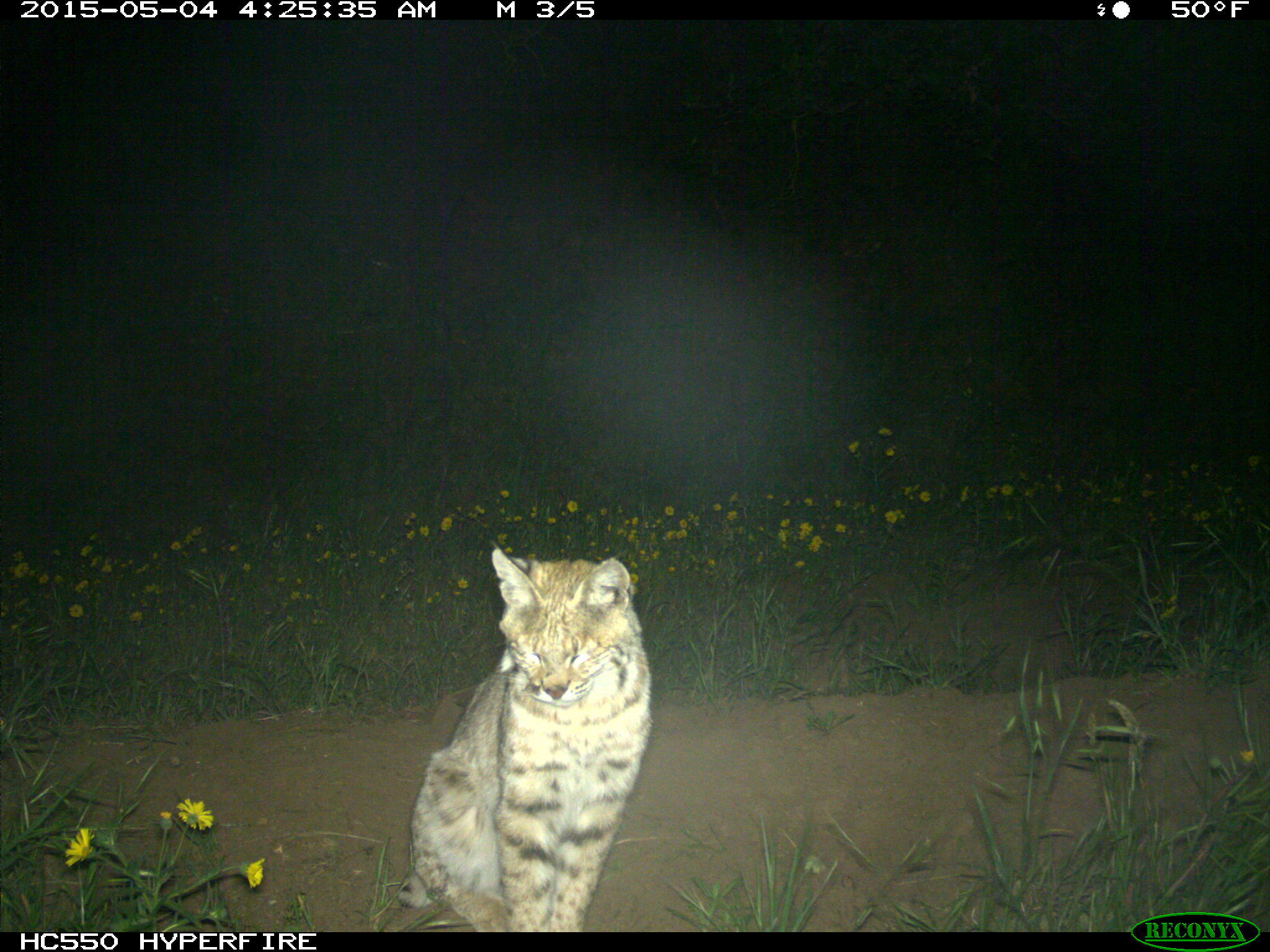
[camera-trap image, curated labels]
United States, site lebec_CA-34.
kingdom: Animalia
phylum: Chordata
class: Mammalia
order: Carnivora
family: Felidae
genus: Lynx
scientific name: Lynx rufus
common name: bobcat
Lynx rufus (bobcat).